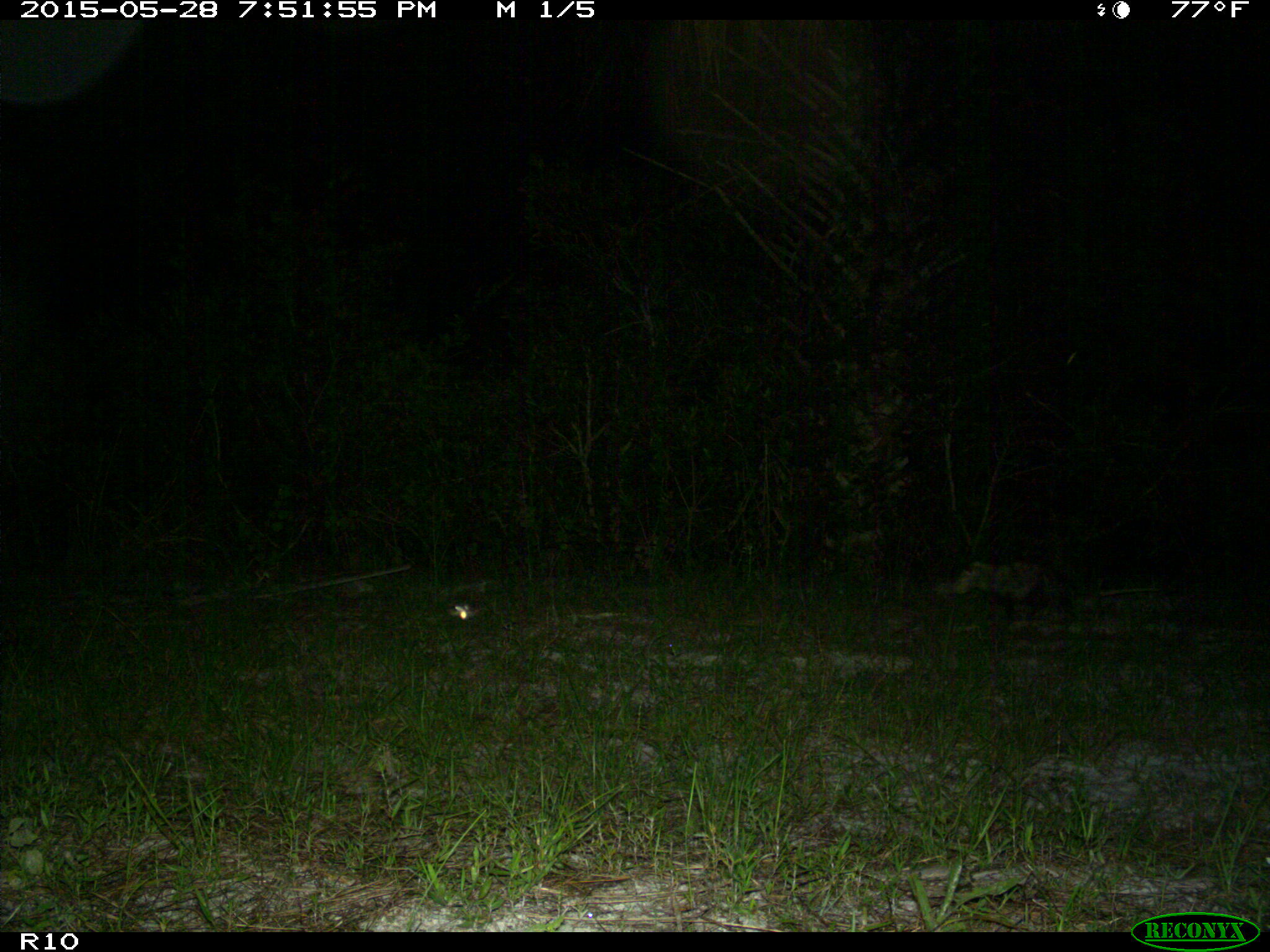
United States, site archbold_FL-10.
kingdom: Animalia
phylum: Chordata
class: Mammalia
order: Didelphimorphia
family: Didelphidae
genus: Didelphis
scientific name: Didelphis virginiana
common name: virginia opossum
Didelphis virginiana (virginia opossum).